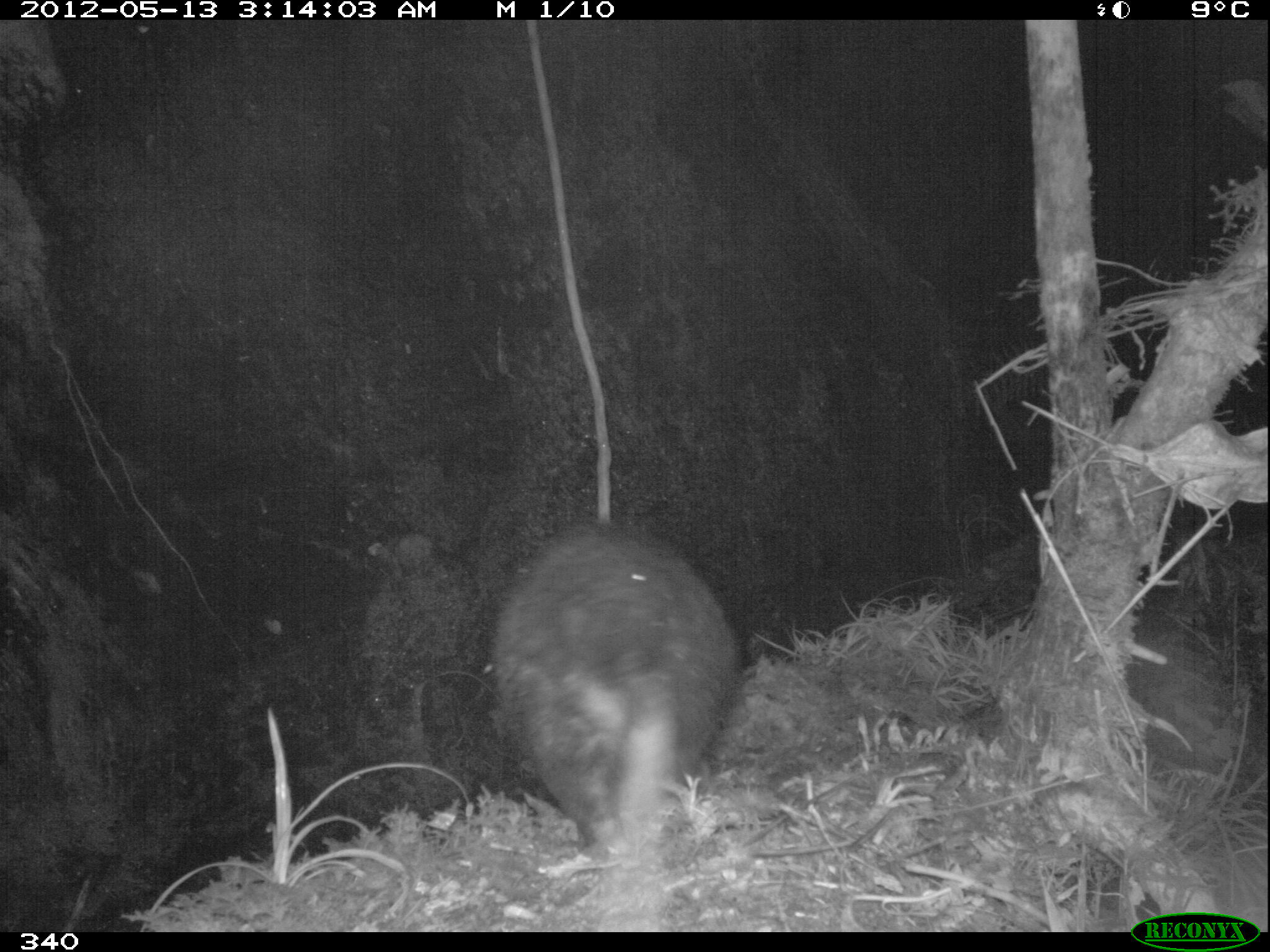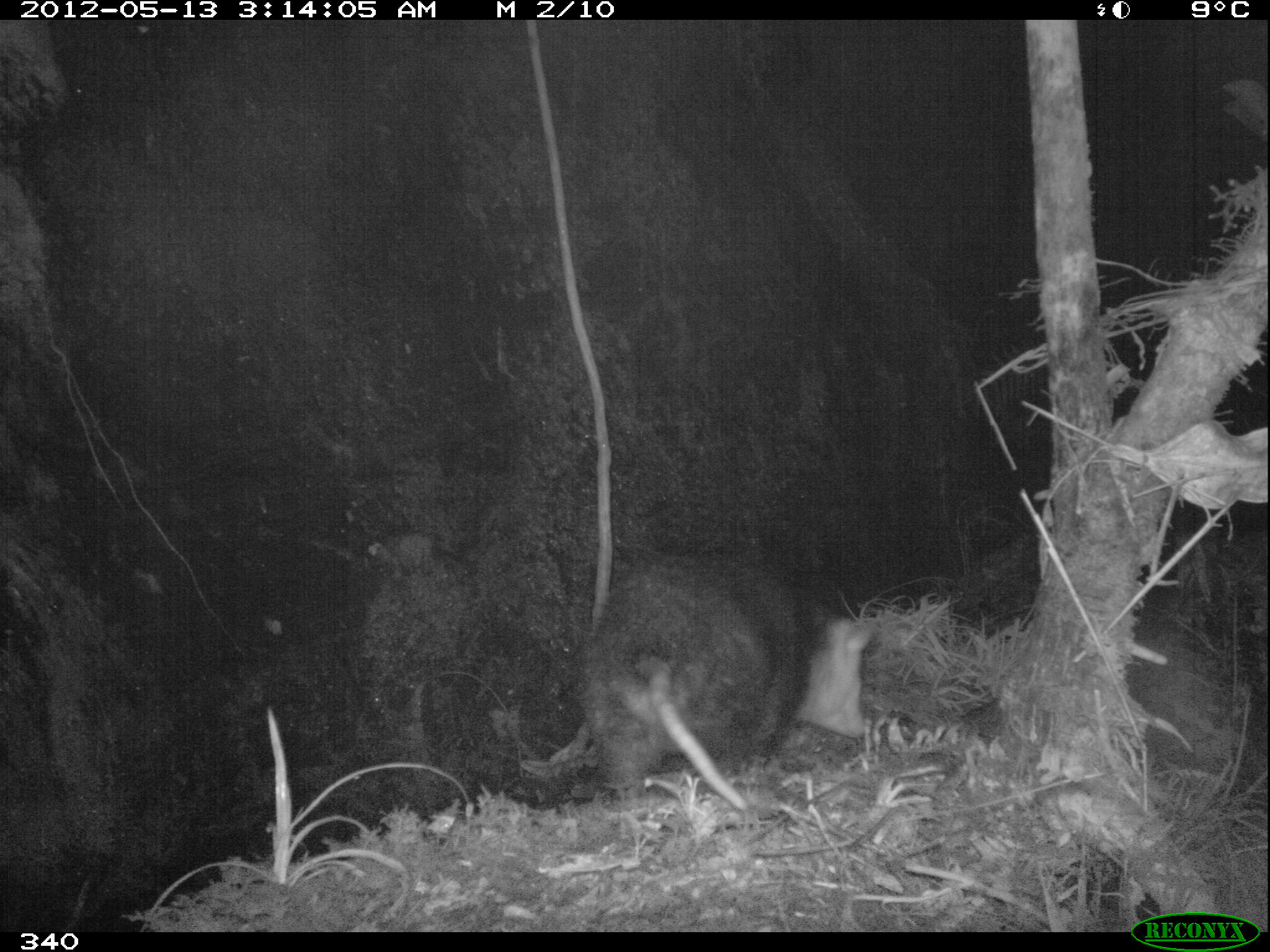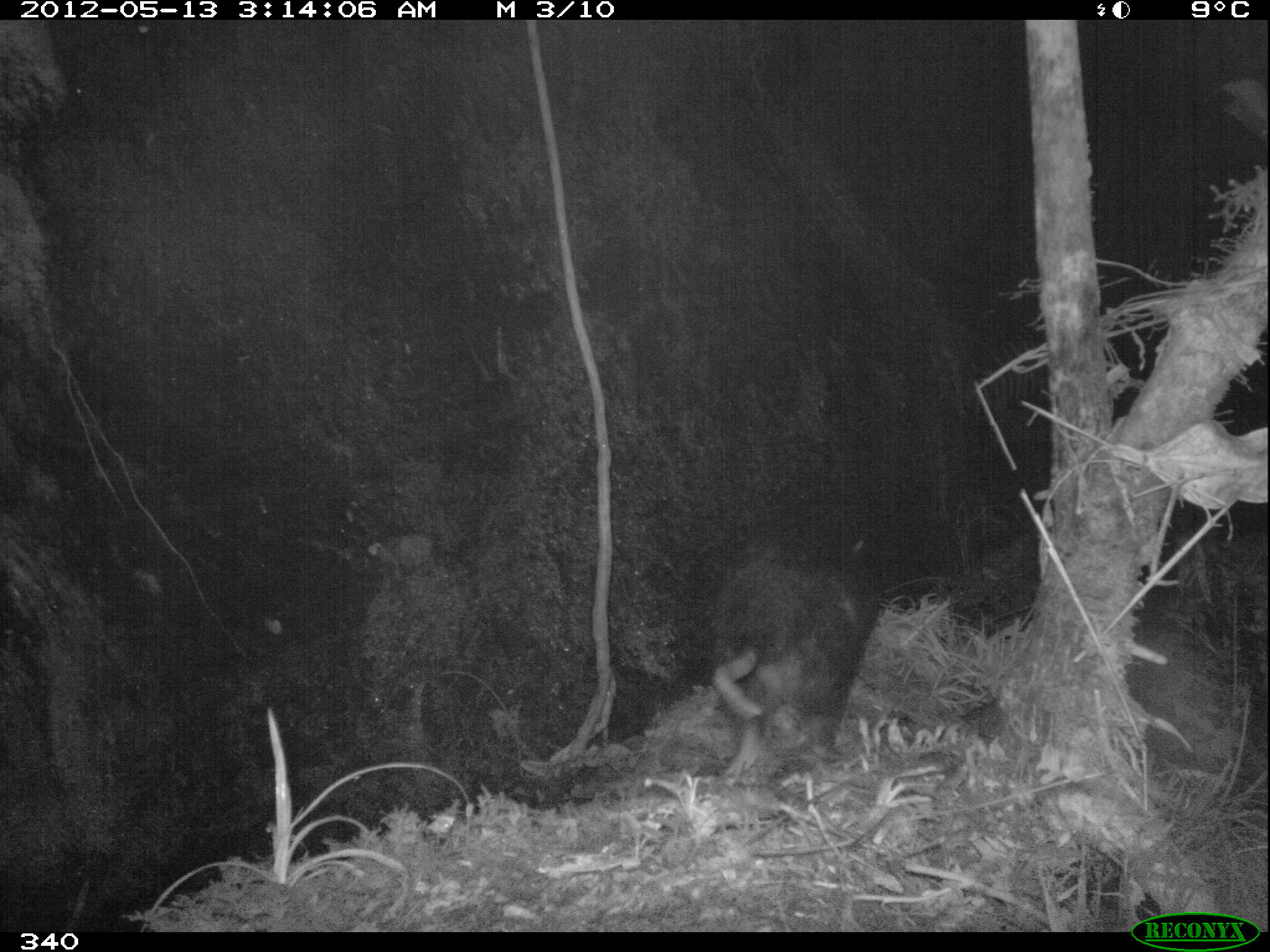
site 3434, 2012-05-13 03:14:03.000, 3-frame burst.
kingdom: Animalia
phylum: Chordata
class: Mammalia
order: Didelphimorphia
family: Didelphidae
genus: Didelphis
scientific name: Didelphis pernigra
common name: andean white-eared opossum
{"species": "Didelphis pernigra (andean white-eared opossum)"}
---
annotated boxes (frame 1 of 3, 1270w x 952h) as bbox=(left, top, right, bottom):
didelphis pernigra: bbox=(494, 520, 732, 843)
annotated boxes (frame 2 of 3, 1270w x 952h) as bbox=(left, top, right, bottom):
didelphis pernigra: bbox=(580, 554, 873, 812)